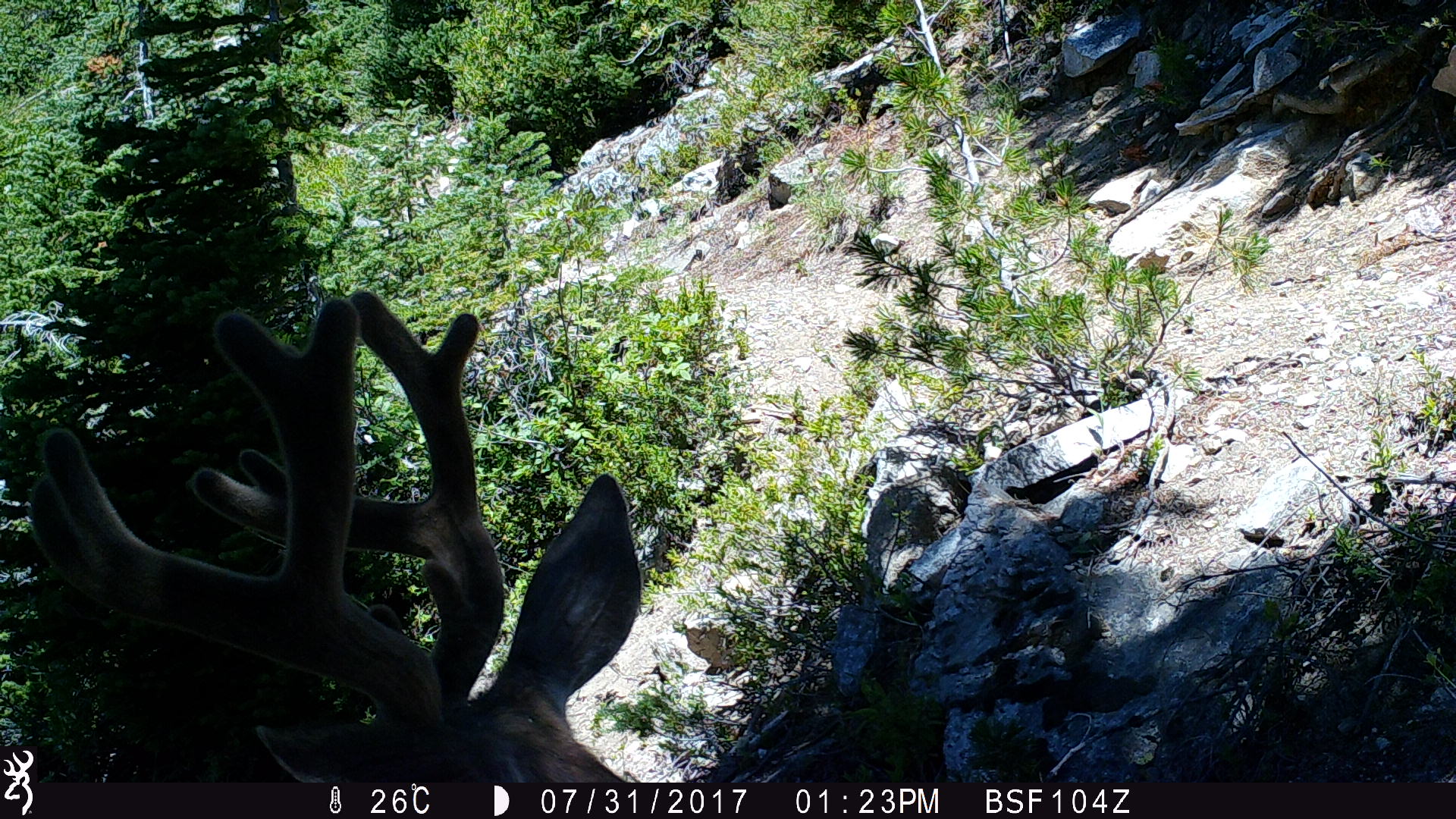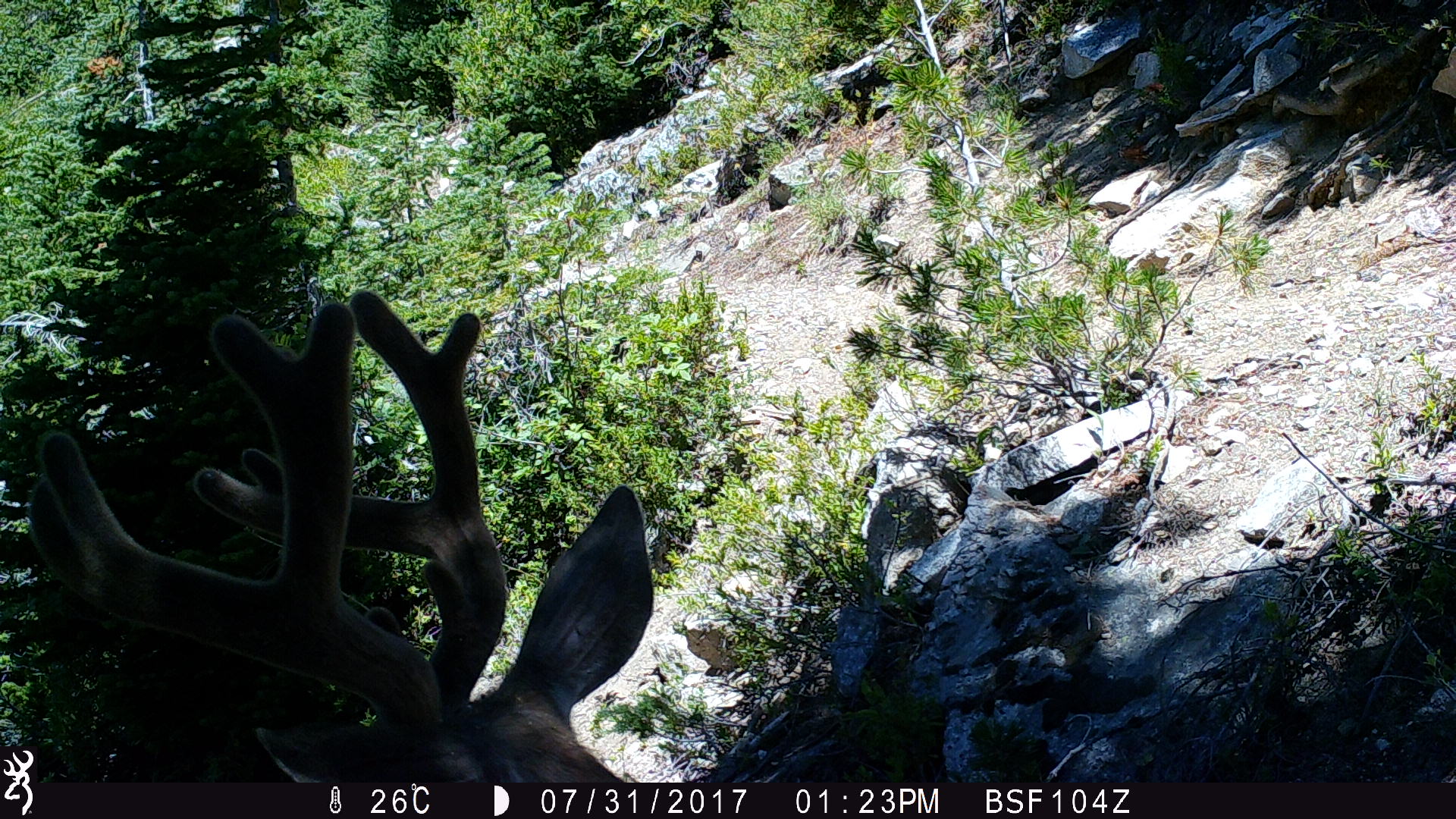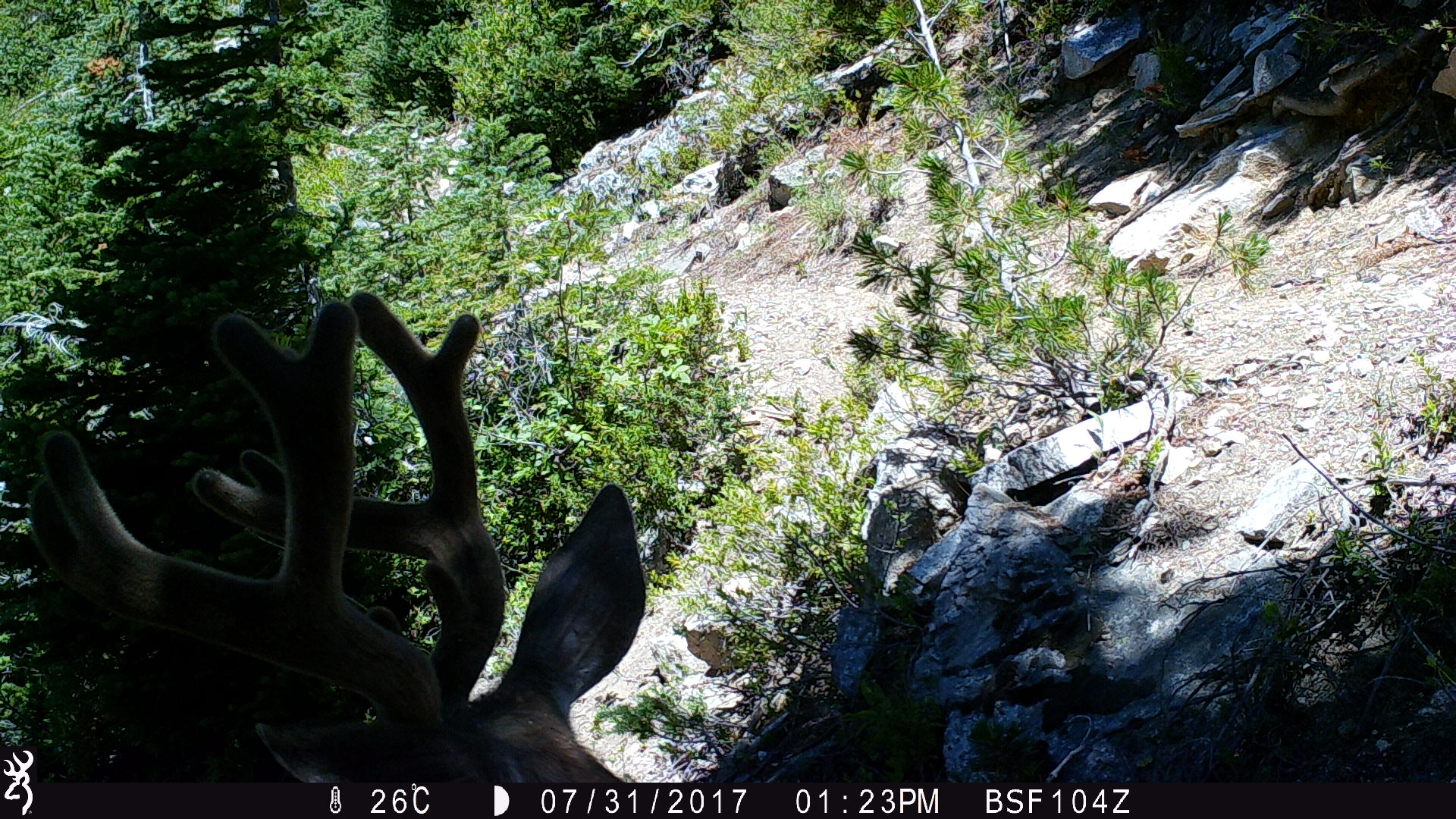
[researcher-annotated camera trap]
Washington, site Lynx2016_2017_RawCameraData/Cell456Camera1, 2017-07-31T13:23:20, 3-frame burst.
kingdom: Animalia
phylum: Chordata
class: Mammalia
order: Artiodactyla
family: Cervidae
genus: Odocoileus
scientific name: Odocoileus hemionus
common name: mule deer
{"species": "Odocoileus hemionus (mule deer)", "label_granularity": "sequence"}